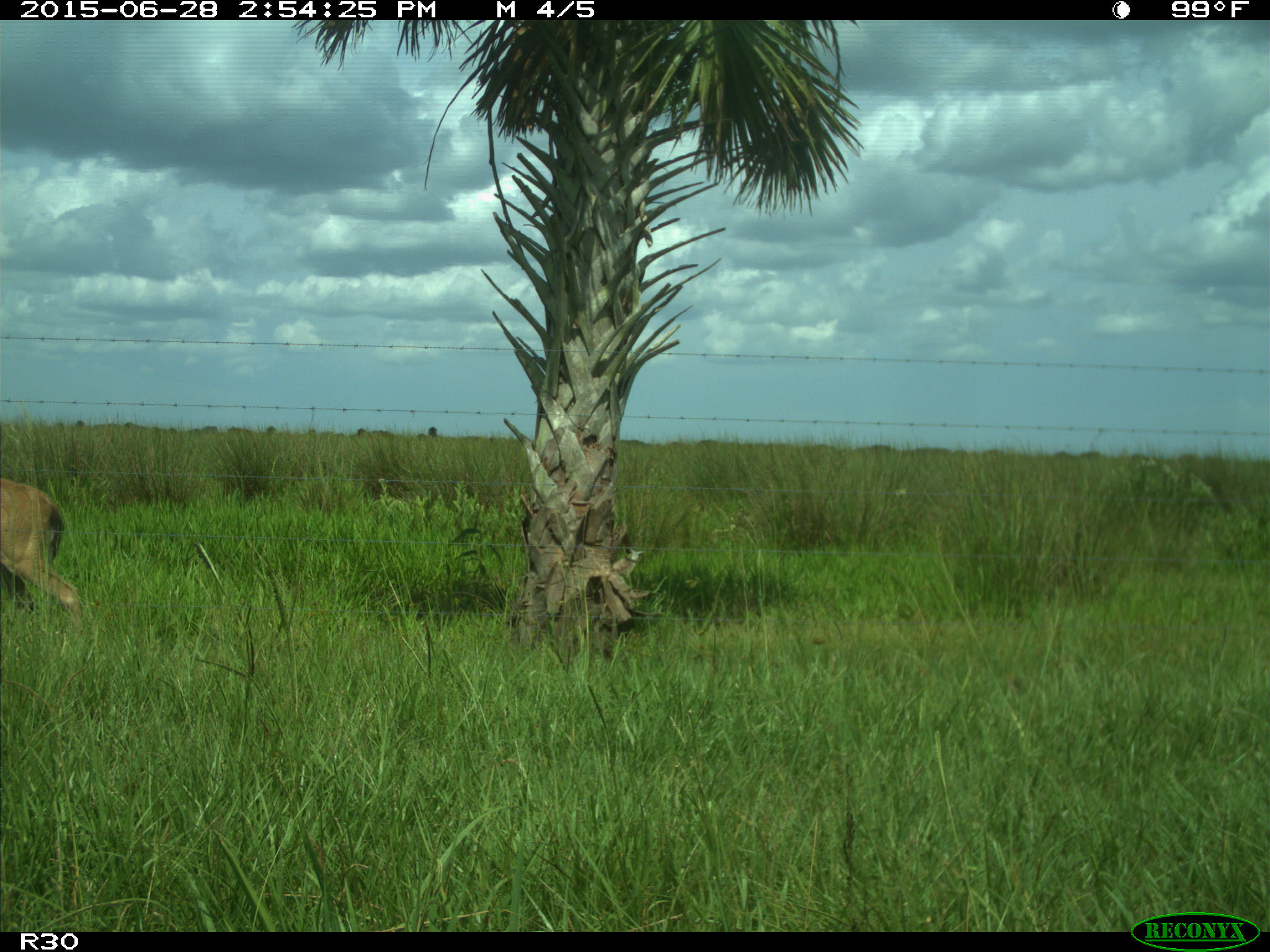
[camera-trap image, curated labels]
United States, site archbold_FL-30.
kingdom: Animalia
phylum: Chordata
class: Mammalia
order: Artiodactyla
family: Cervidae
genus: Odocoileus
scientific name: Odocoileus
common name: deer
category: unidentified deer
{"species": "unidentified deer (deer) (Odocoileus)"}